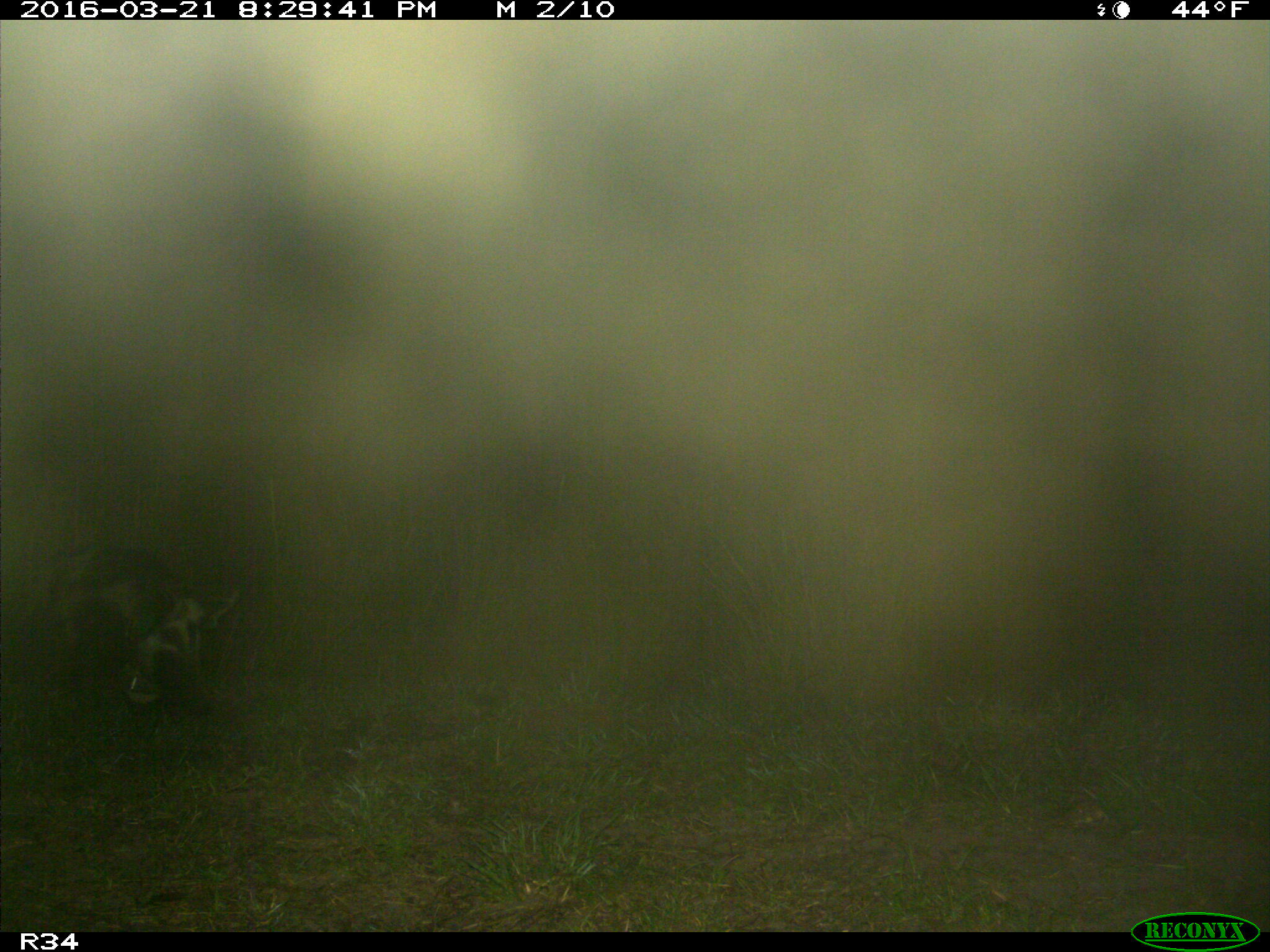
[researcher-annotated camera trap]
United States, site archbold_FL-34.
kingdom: Animalia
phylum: Chordata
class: Mammalia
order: Artiodactyla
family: Suidae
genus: Sus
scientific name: Sus scrofa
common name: wild boar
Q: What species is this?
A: Sus scrofa (wild boar).